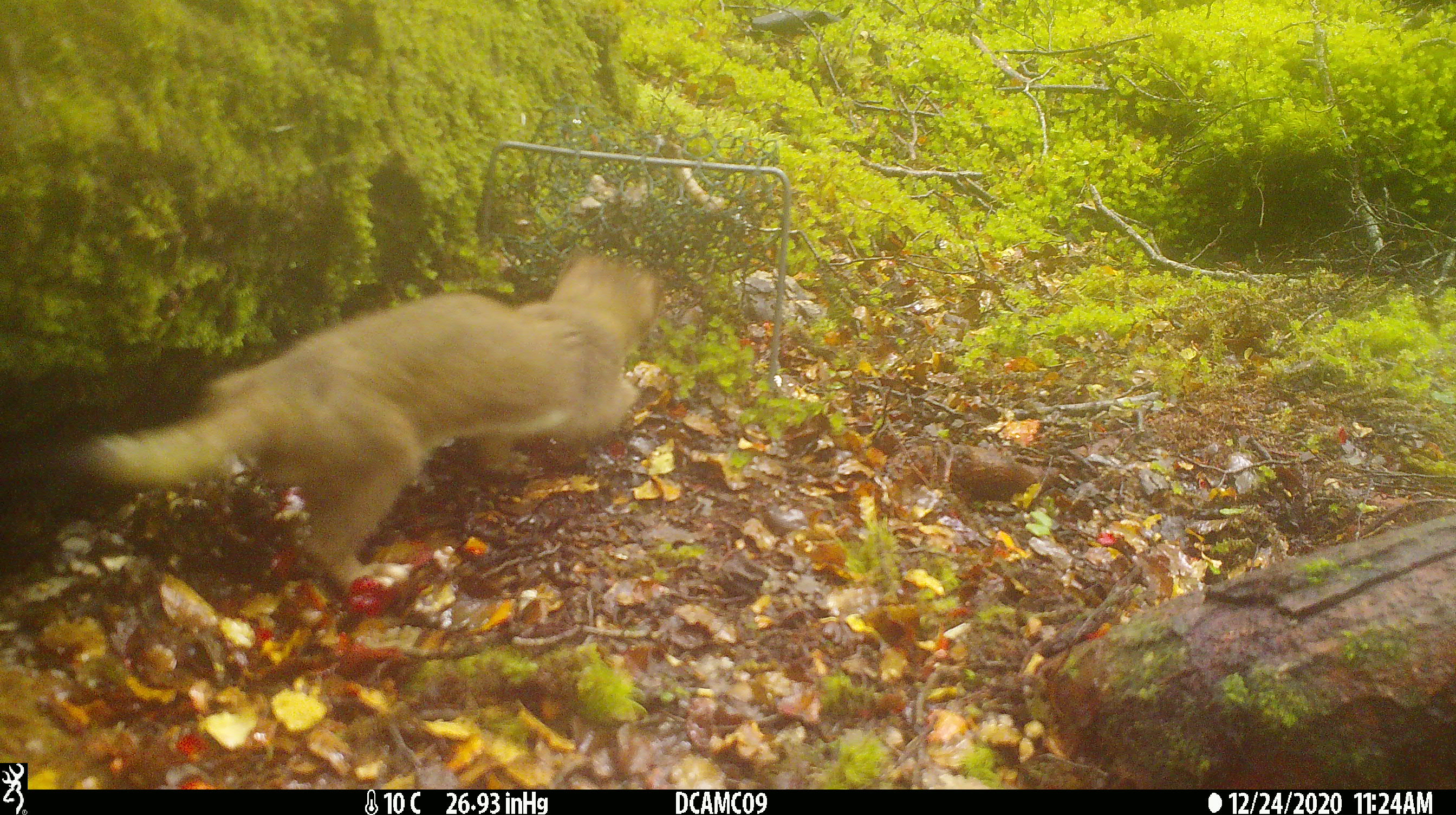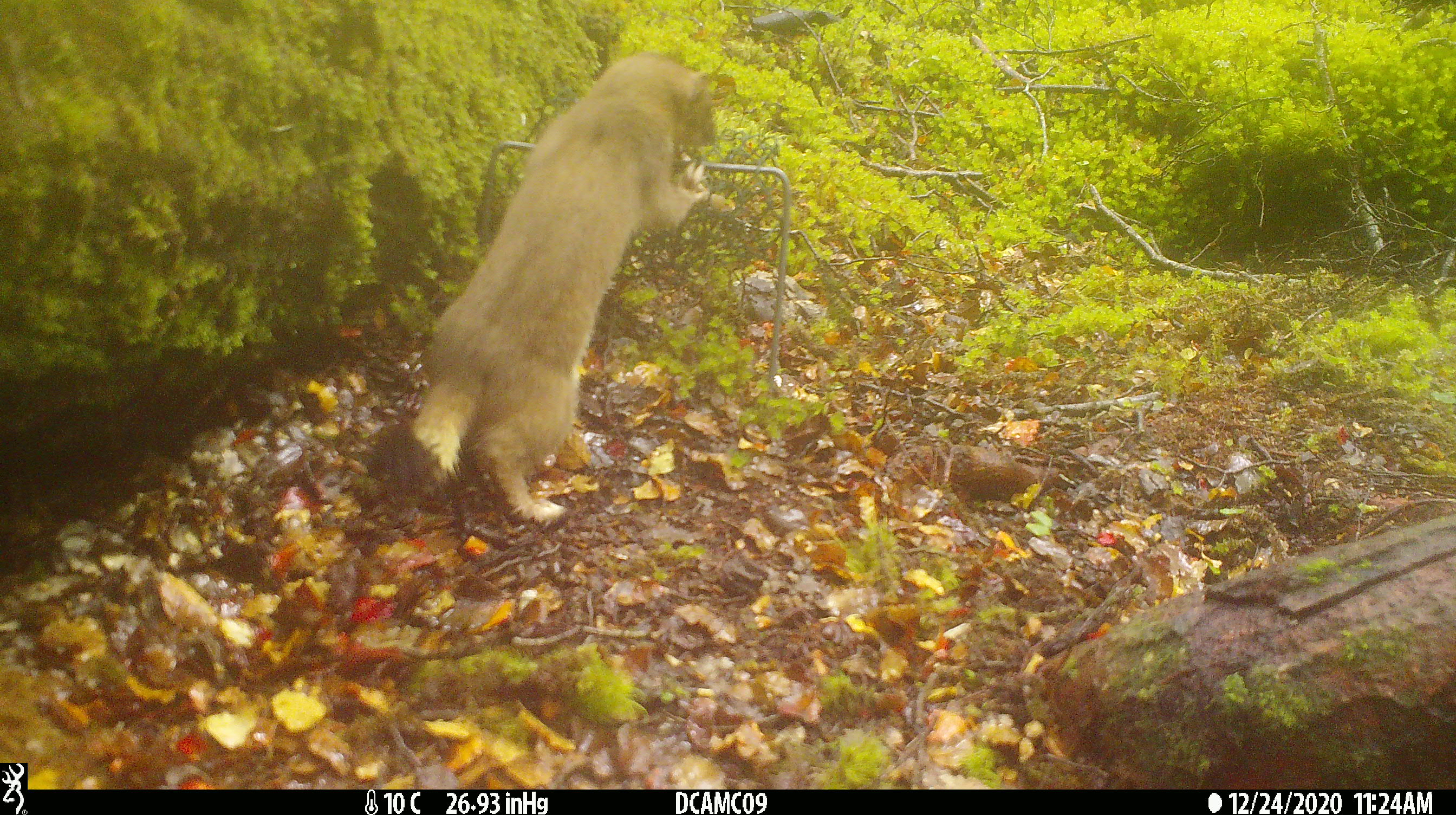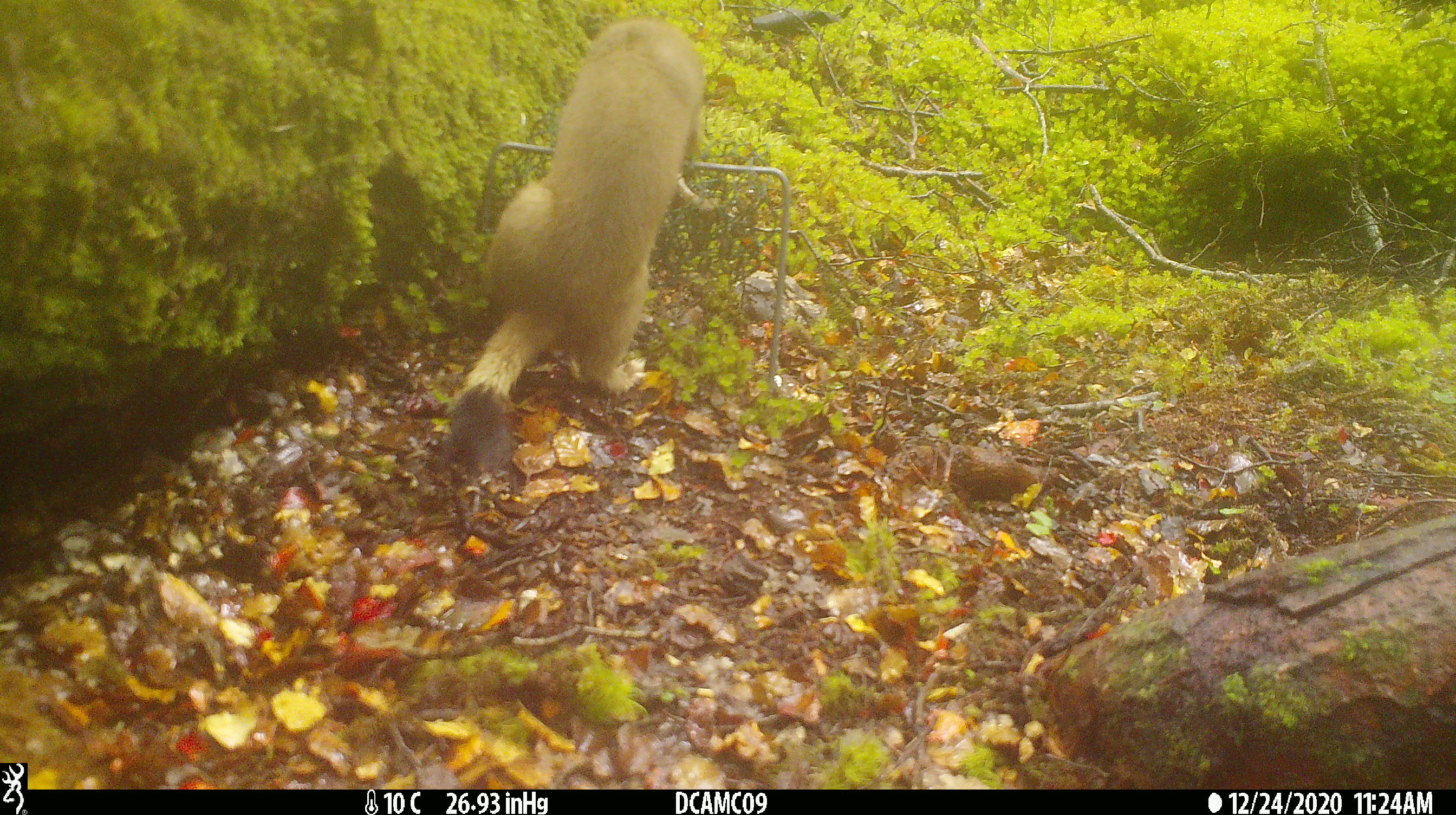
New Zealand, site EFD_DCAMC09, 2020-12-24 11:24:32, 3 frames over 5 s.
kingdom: Animalia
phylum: Chordata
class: Mammalia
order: Carnivora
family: Mustelidae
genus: Mustela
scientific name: Mustela erminea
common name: stoat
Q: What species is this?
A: Stoat (Mustela erminea).